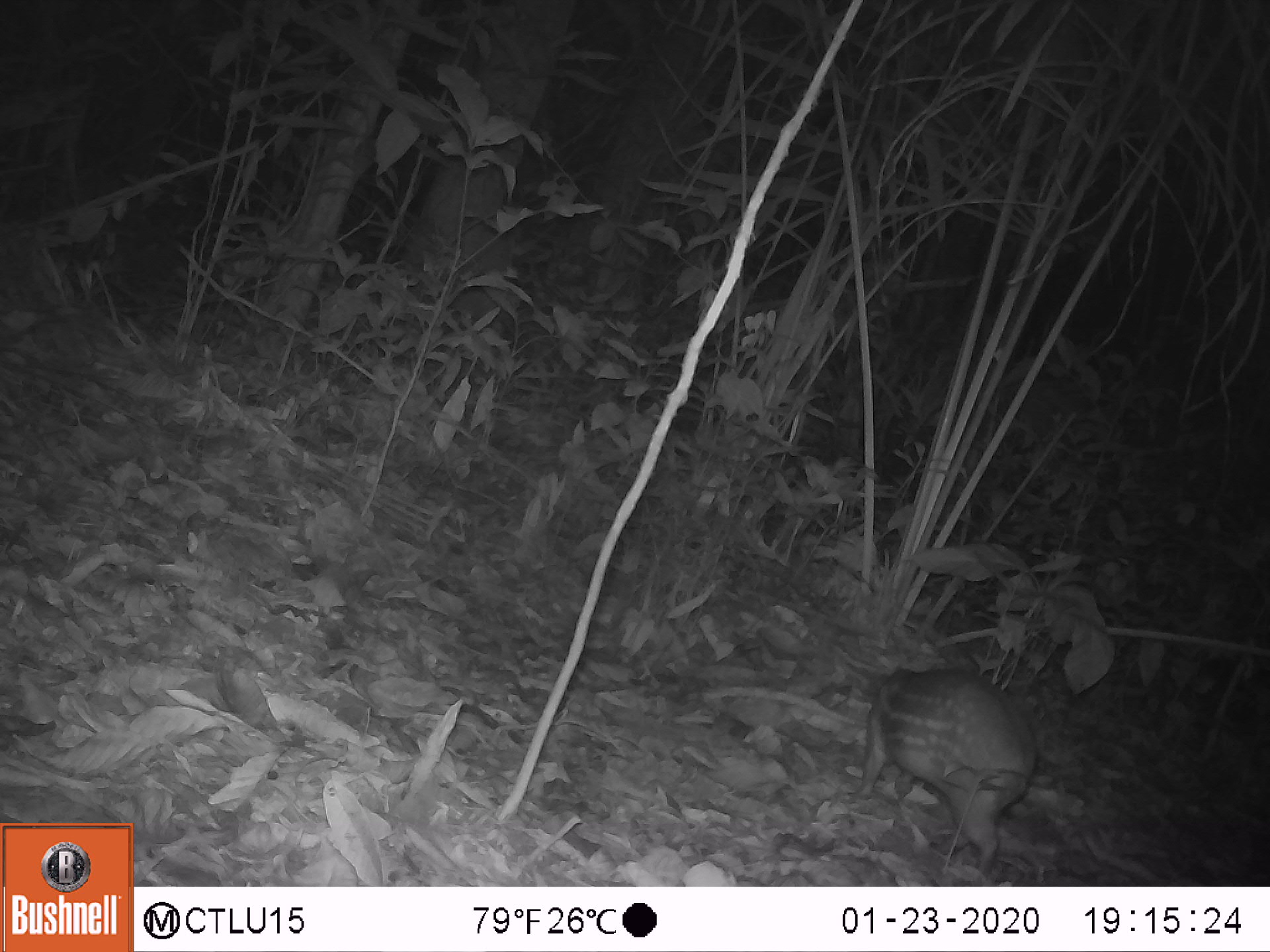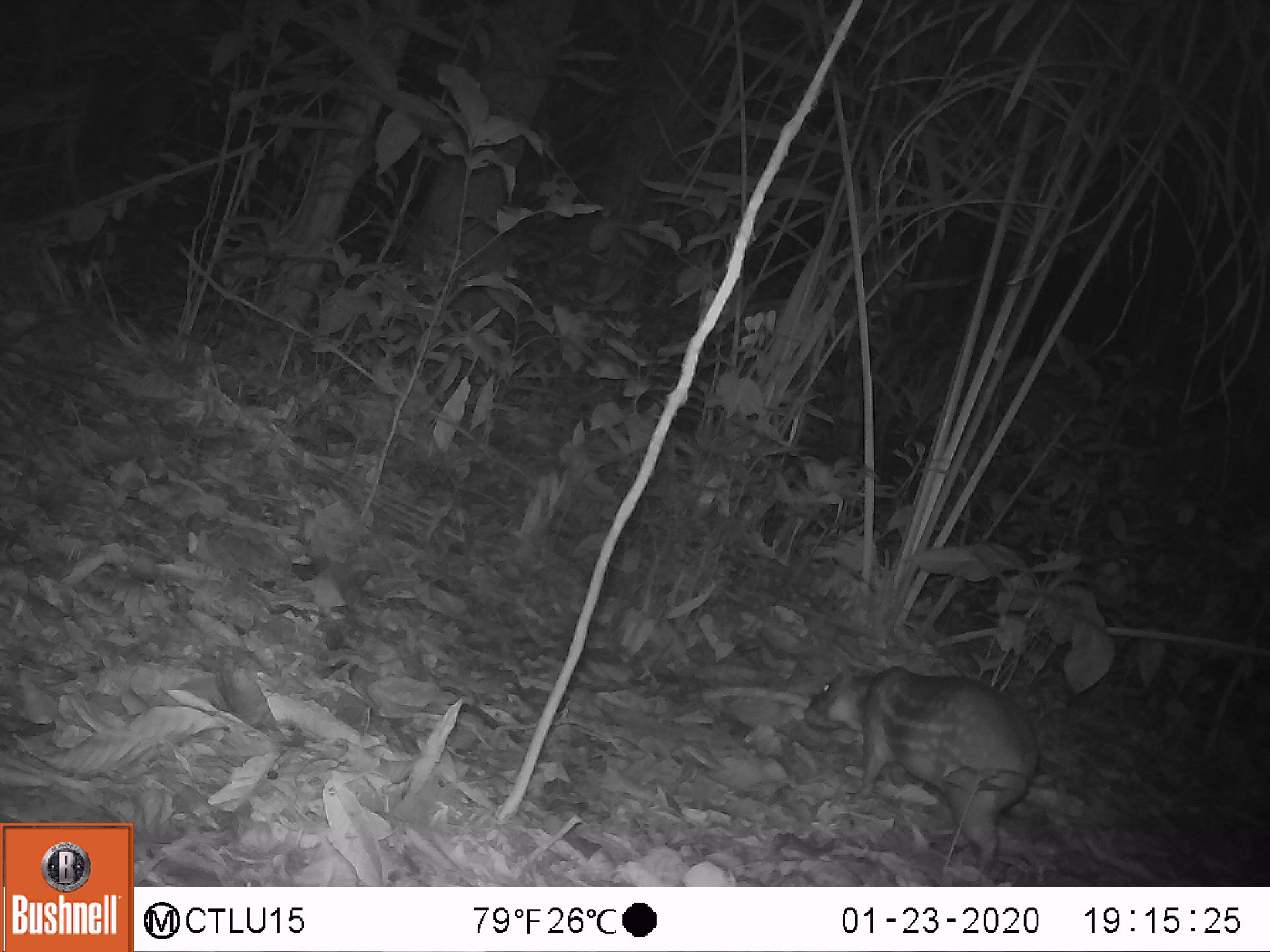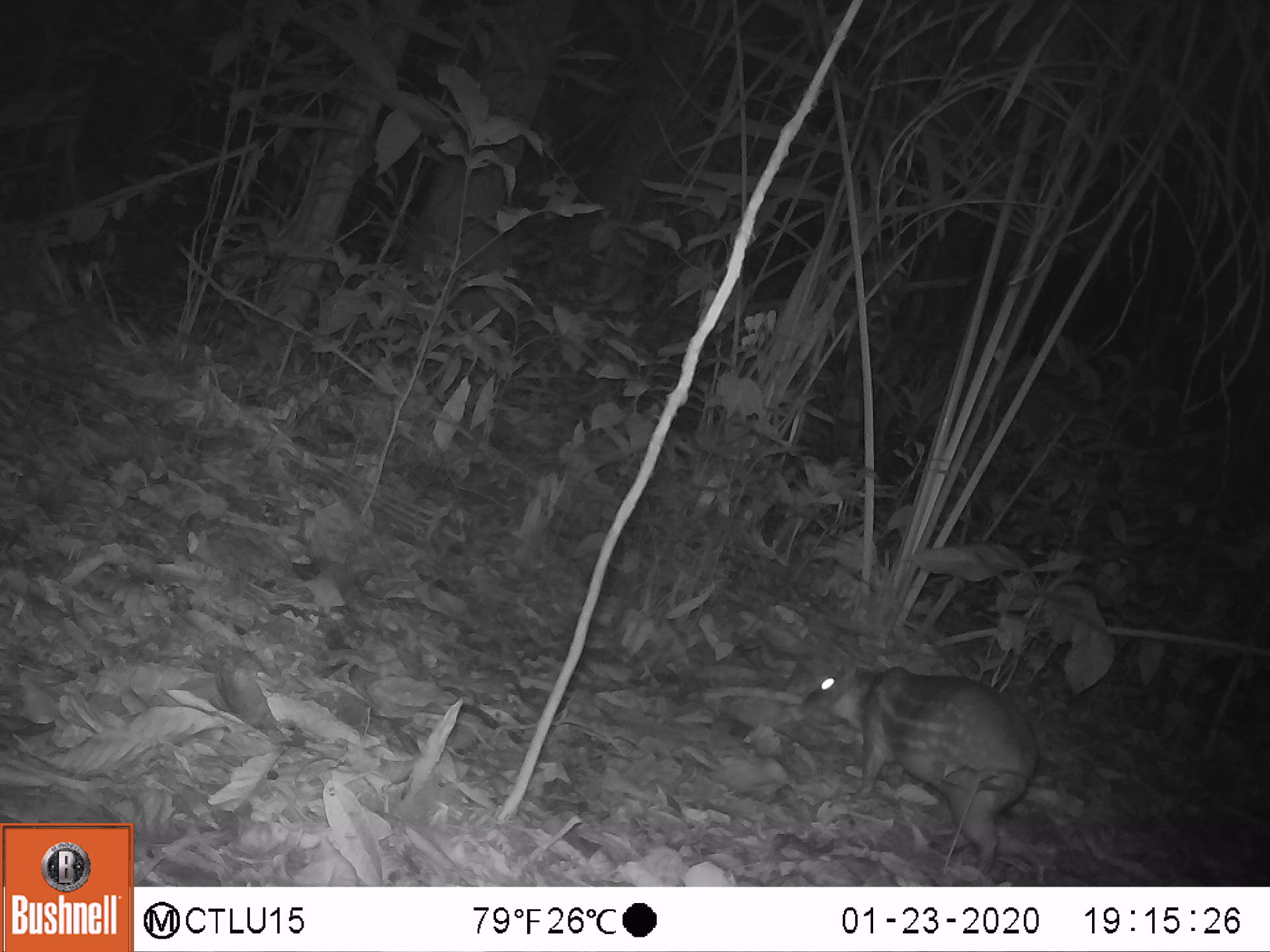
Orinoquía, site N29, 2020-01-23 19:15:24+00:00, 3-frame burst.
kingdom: Animalia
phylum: Chordata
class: Mammalia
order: Rodentia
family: Cuniculidae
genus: Cuniculus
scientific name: Cuniculus paca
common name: spotted paca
Spotted paca (Cuniculus paca).